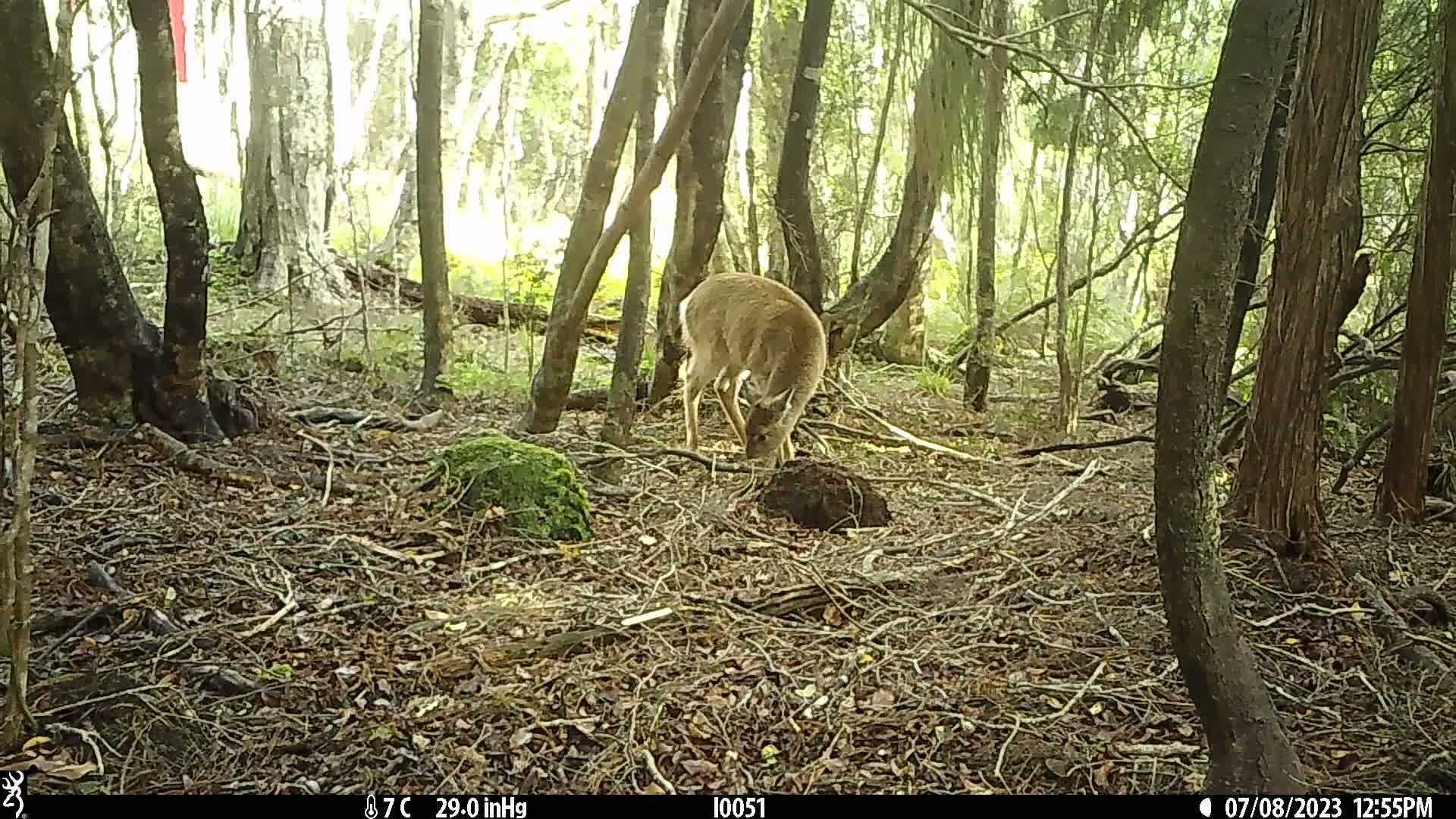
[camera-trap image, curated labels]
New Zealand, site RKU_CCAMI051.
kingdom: Animalia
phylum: Chordata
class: Mammalia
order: Artiodactyla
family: Cervidae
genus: Odocoileus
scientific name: Odocoileus virginianus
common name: white-tailed deer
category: white tailed deer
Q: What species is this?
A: White tailed deer (white-tailed deer) (Odocoileus virginianus).